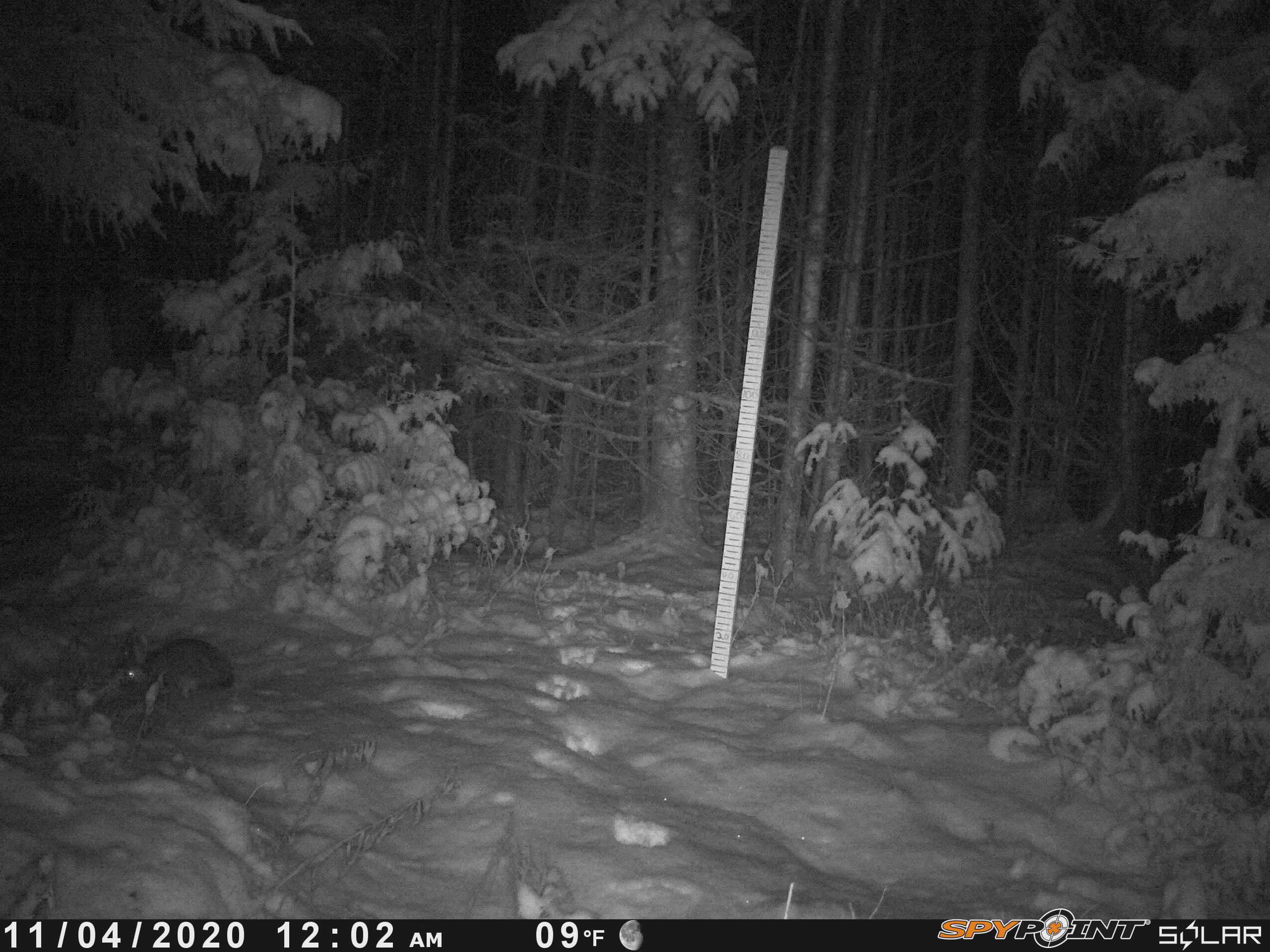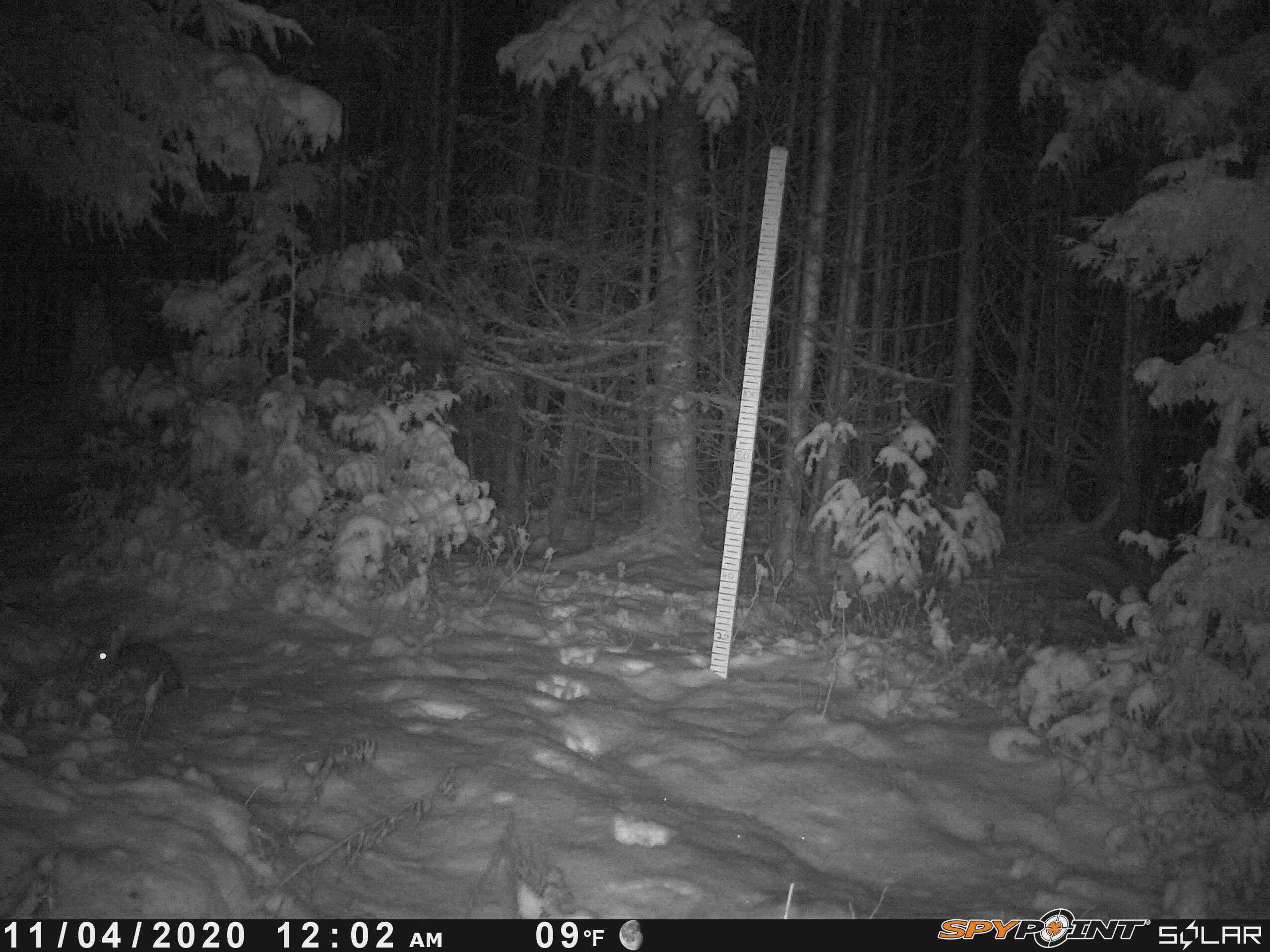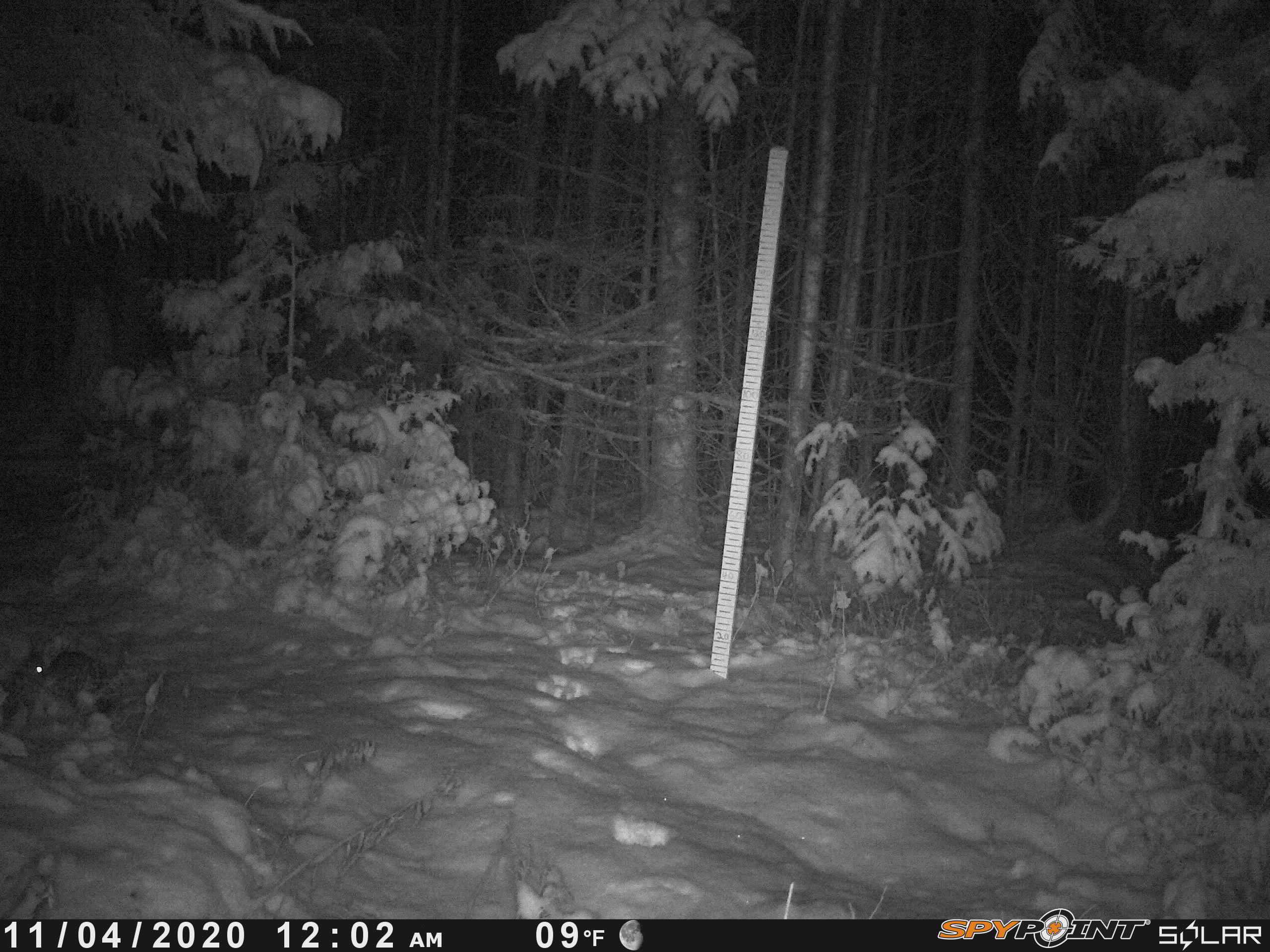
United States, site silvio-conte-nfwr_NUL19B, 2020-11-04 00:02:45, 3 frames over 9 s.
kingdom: Animalia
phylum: Chordata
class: Mammalia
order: Lagomorpha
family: Leporidae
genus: Lepus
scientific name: Lepus americanus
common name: snowshoe hare